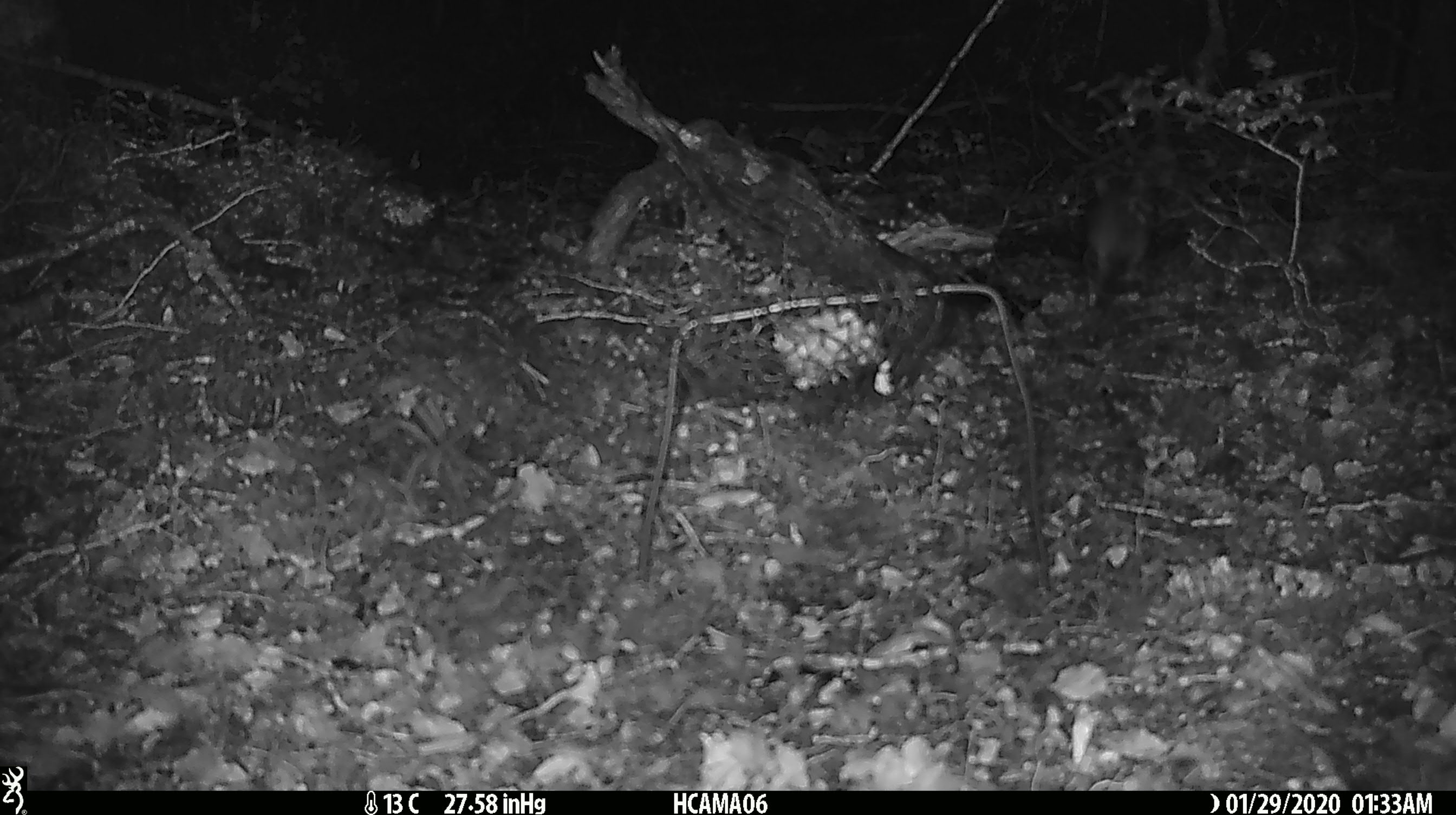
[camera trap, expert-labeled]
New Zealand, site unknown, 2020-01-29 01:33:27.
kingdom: Animalia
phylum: Chordata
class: Mammalia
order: Rodentia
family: Muridae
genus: Mus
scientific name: Mus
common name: mouse